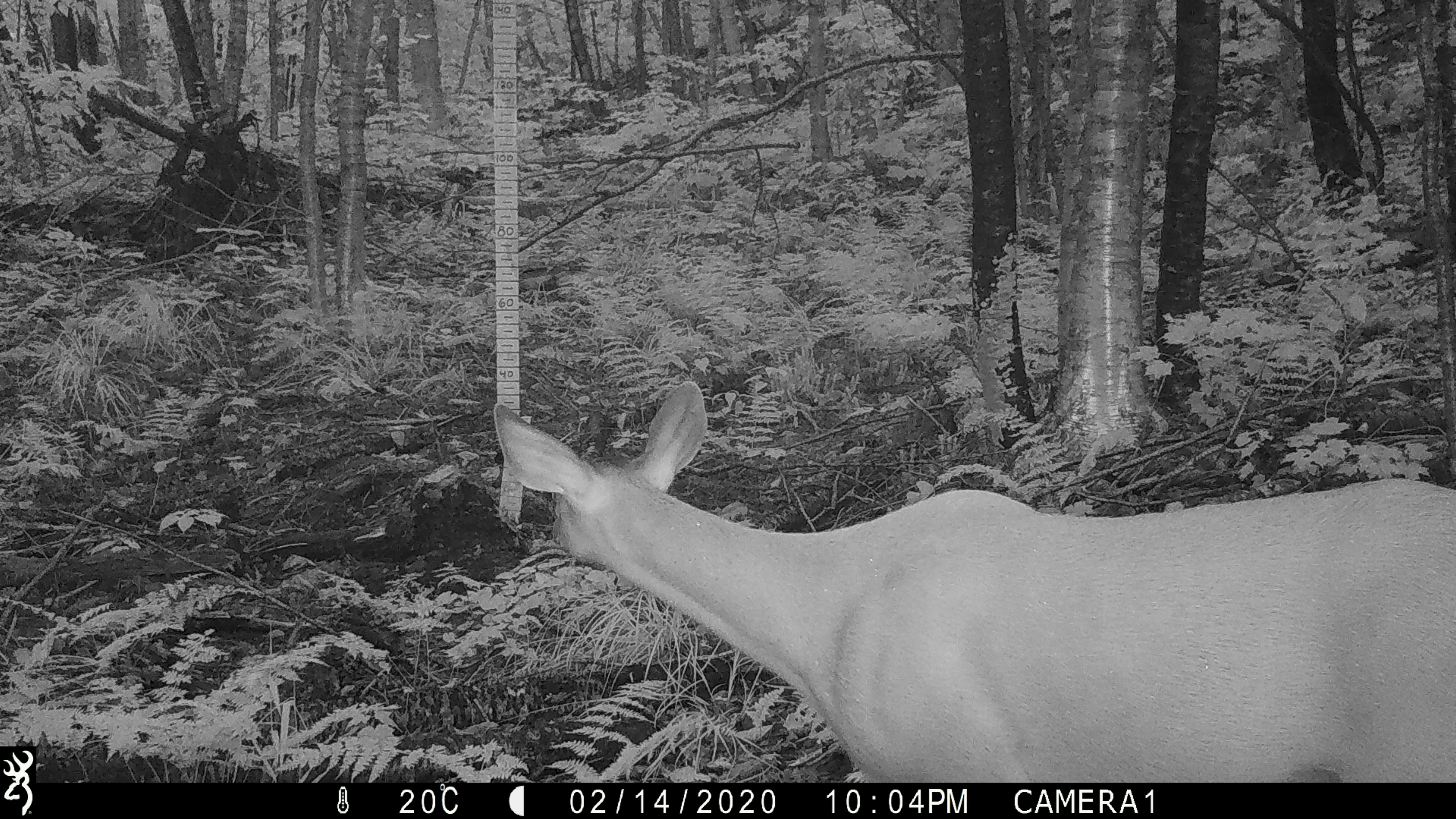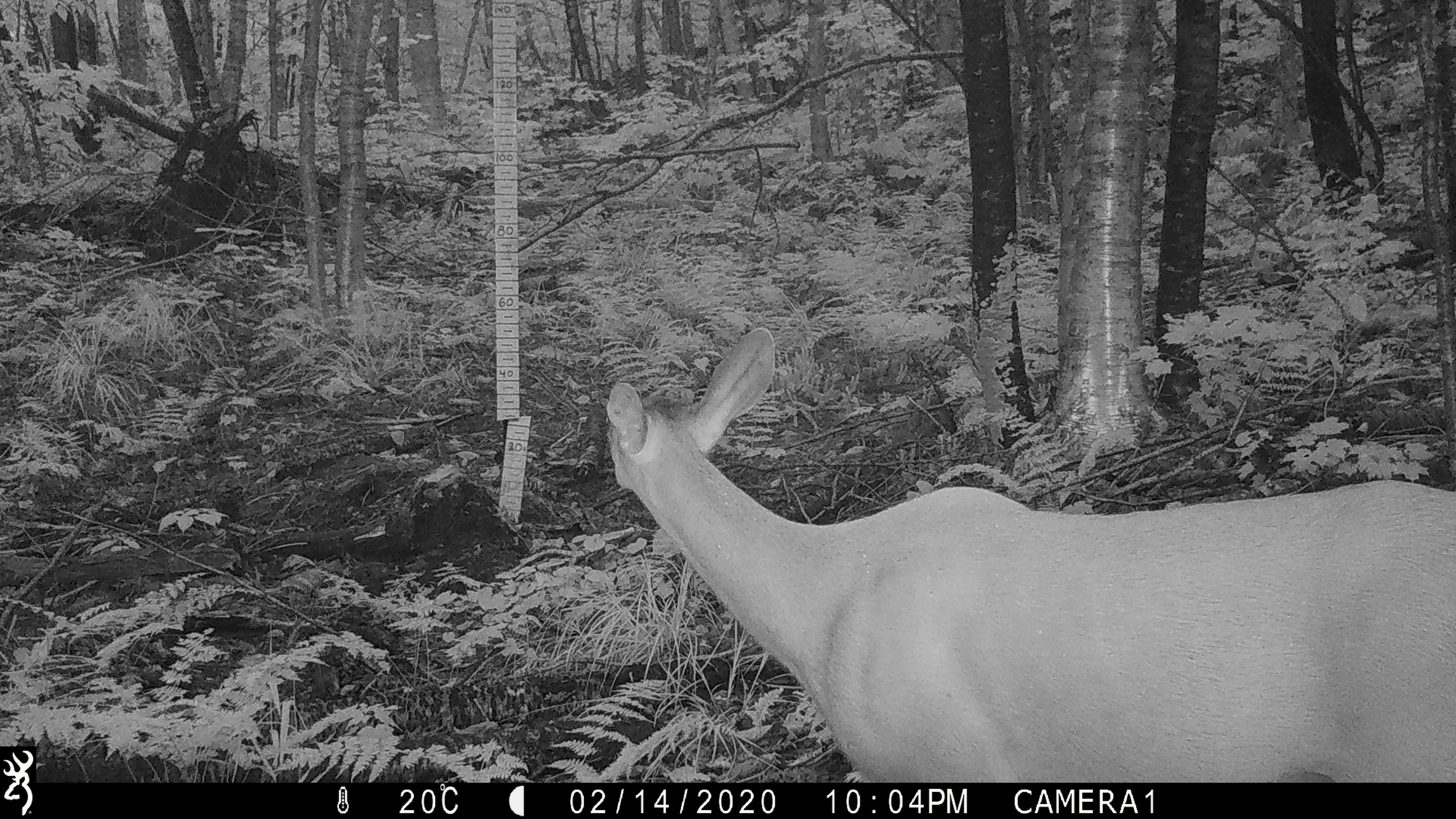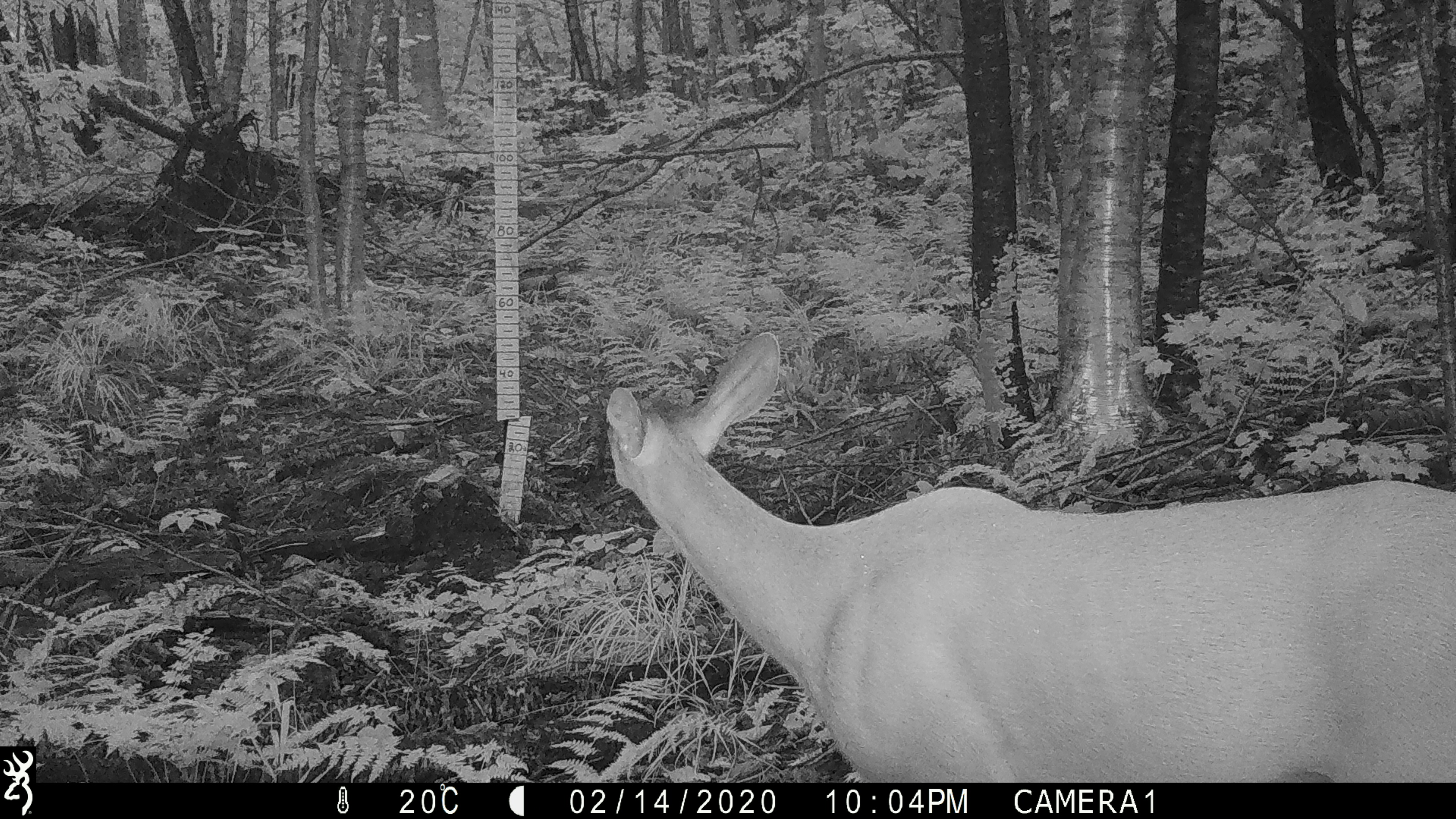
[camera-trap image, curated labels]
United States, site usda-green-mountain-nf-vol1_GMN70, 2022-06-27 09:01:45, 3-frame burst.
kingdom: Animalia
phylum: Chordata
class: Mammalia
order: Artiodactyla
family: Cervidae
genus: Odocoileus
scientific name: Odocoileus virginianus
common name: white-tailed deer